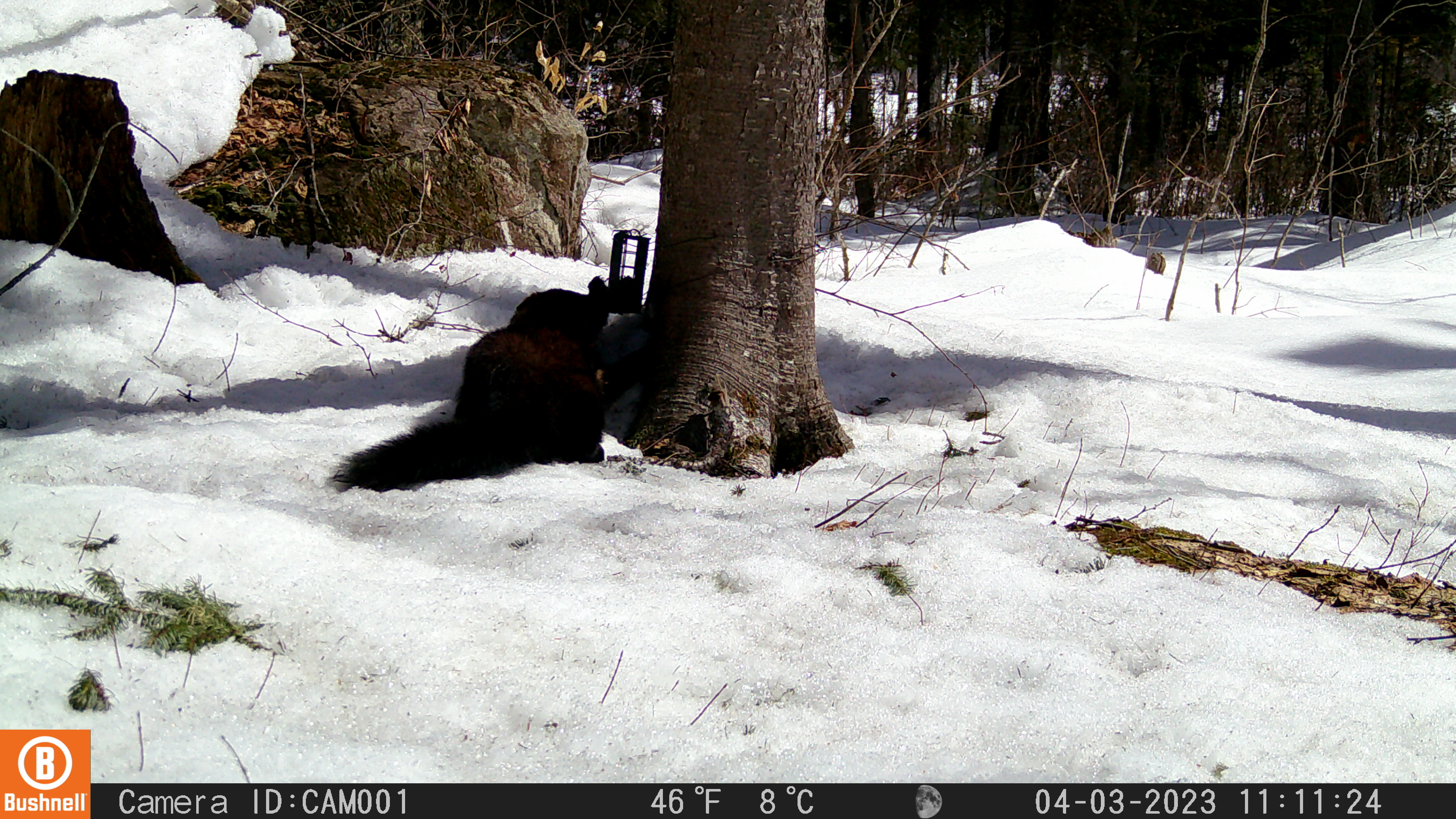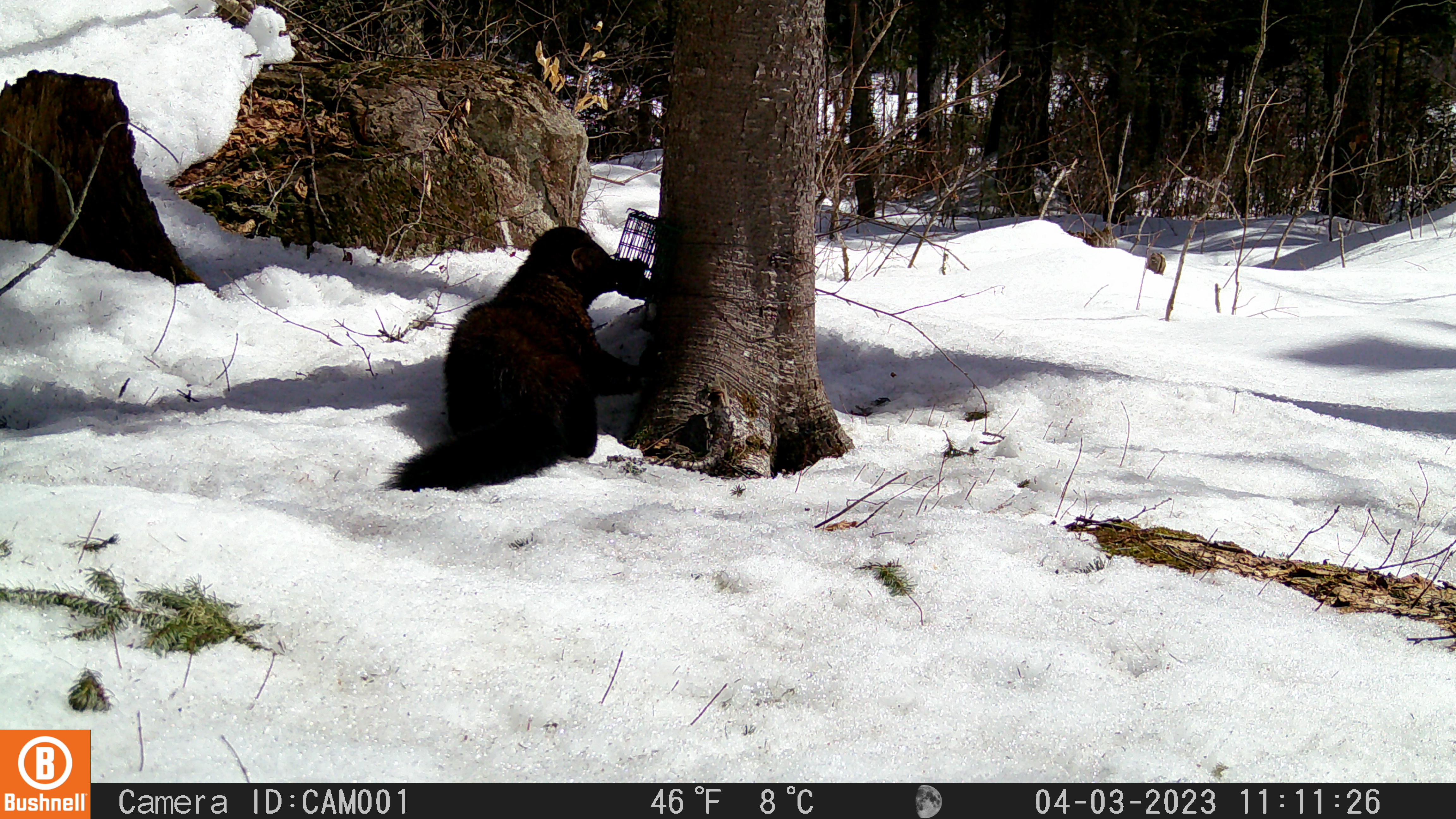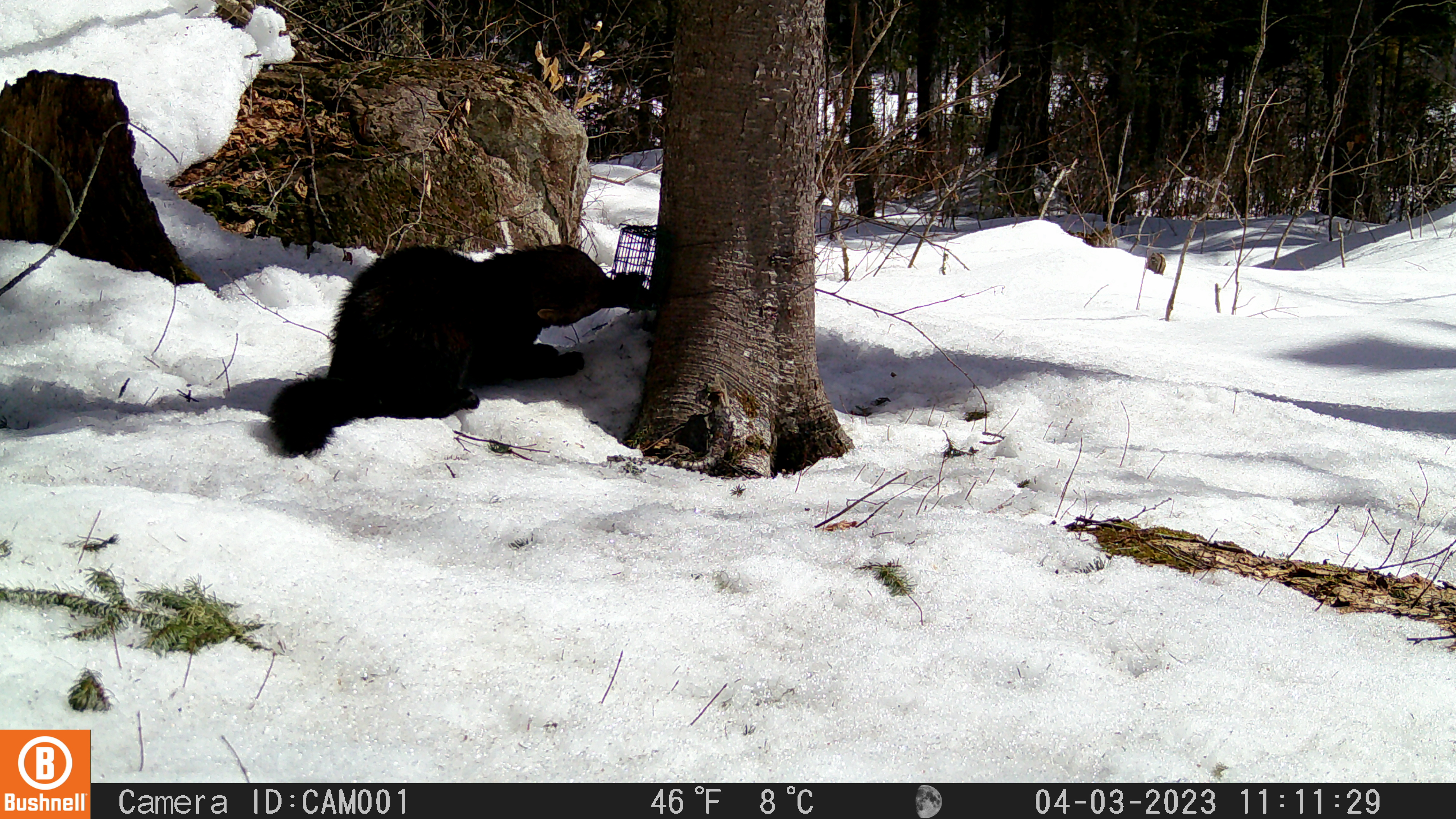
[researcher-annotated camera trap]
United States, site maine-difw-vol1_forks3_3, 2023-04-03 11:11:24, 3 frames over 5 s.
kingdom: Animalia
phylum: Chordata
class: Mammalia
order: Carnivora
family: Mustelidae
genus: Pekania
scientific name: Pekania pennanti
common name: fisher